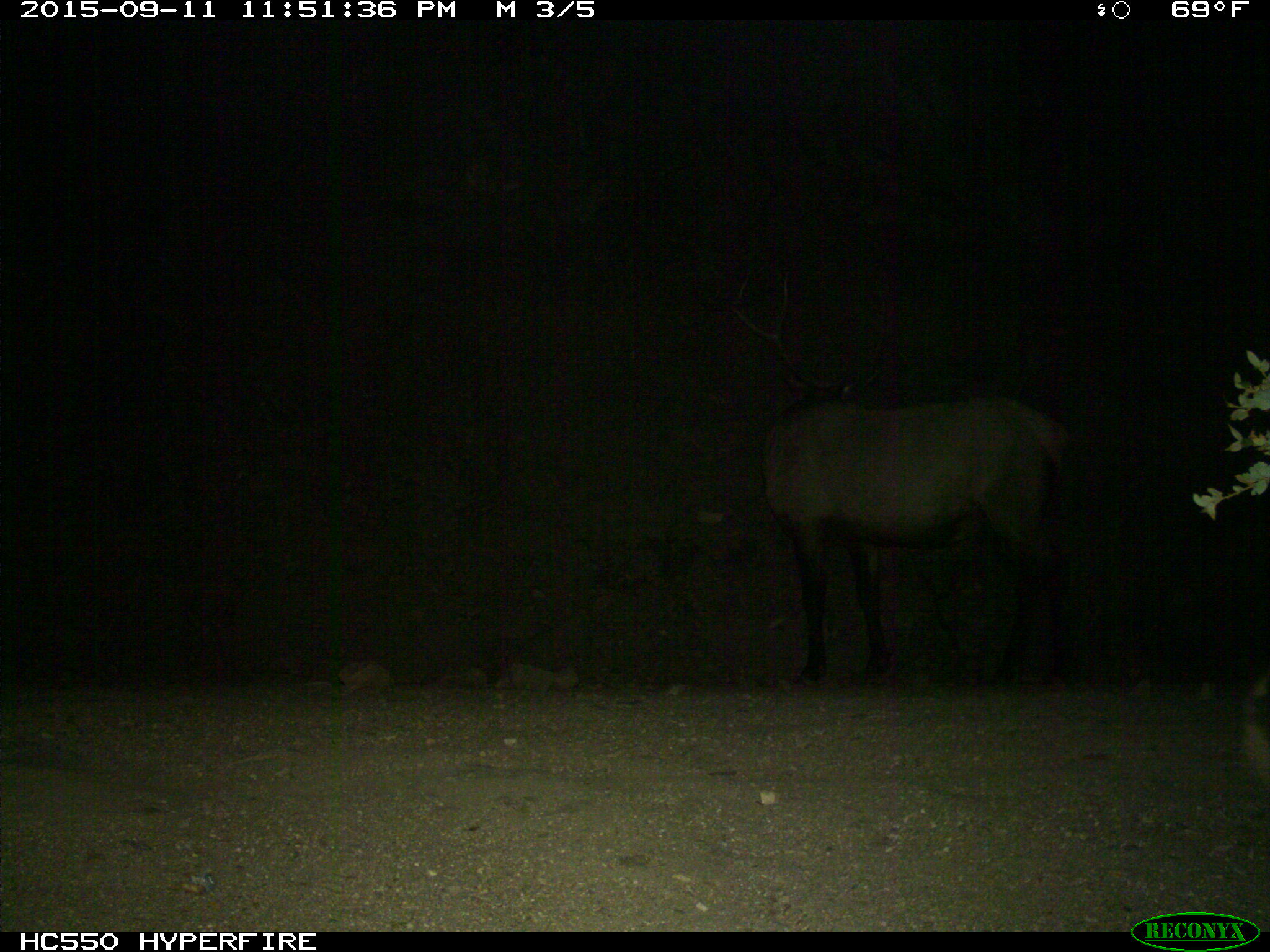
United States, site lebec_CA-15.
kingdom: Animalia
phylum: Chordata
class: Mammalia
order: Artiodactyla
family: Cervidae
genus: Cervus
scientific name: Cervus canadensis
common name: elk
Cervus canadensis (elk).